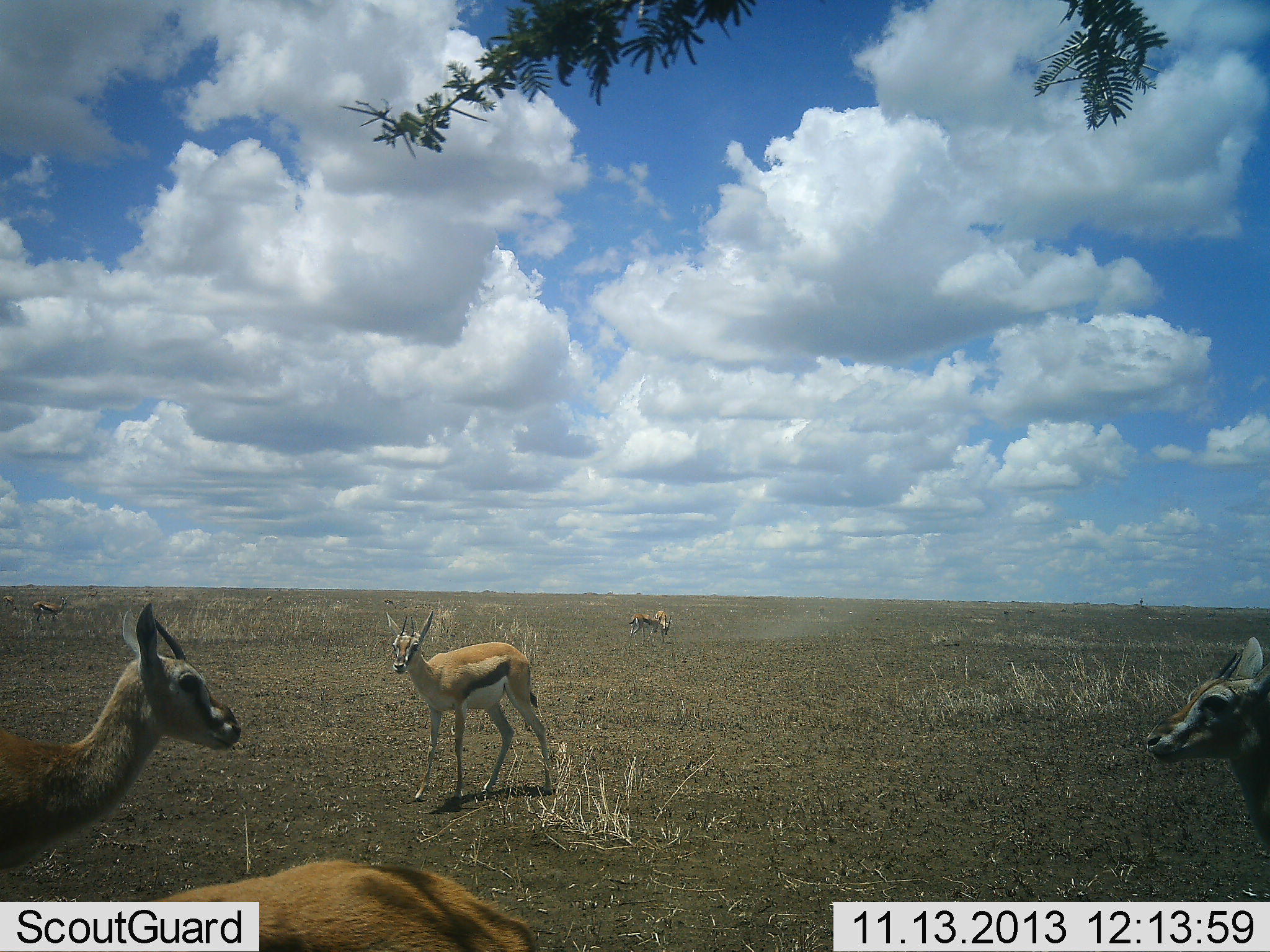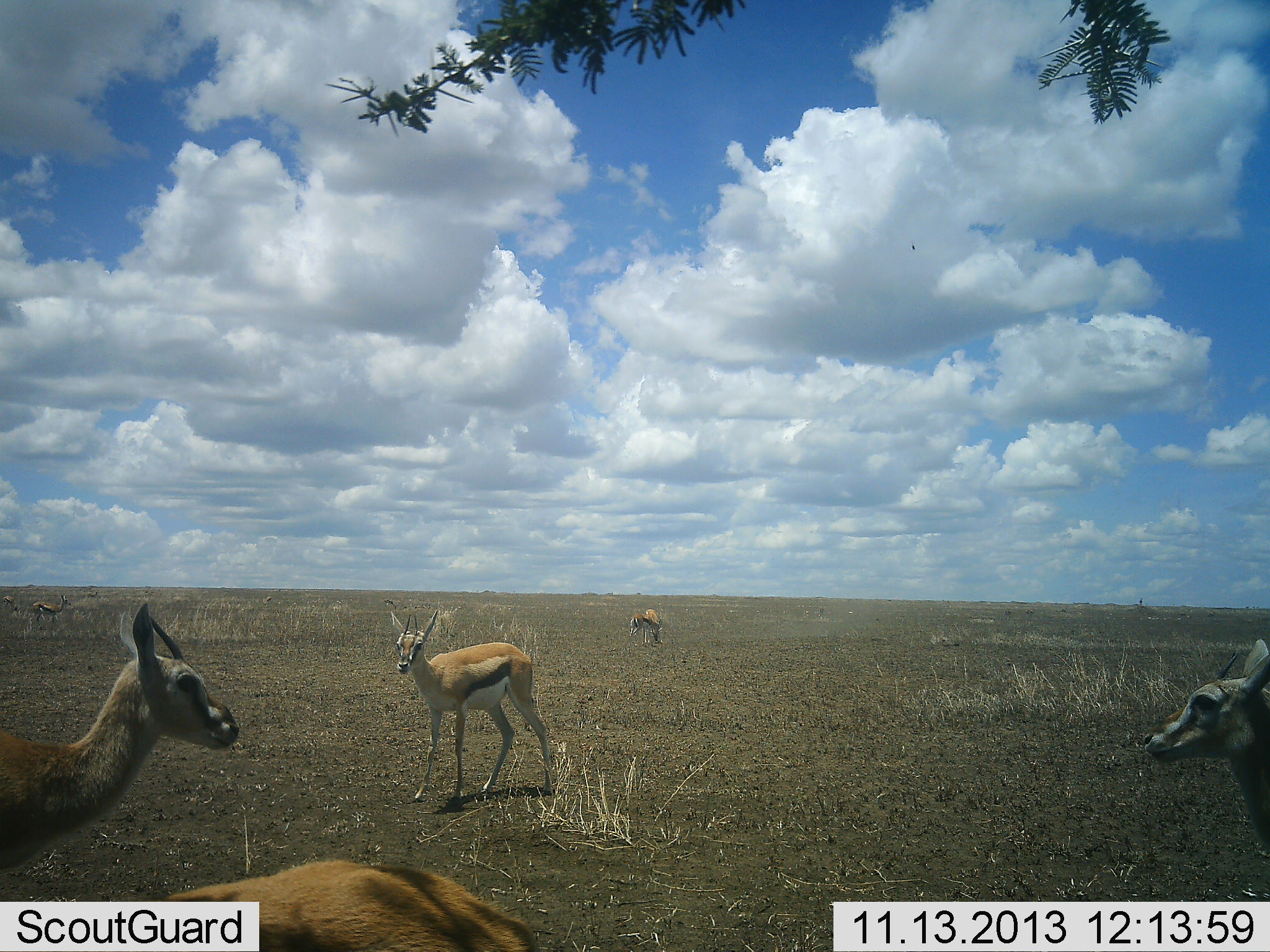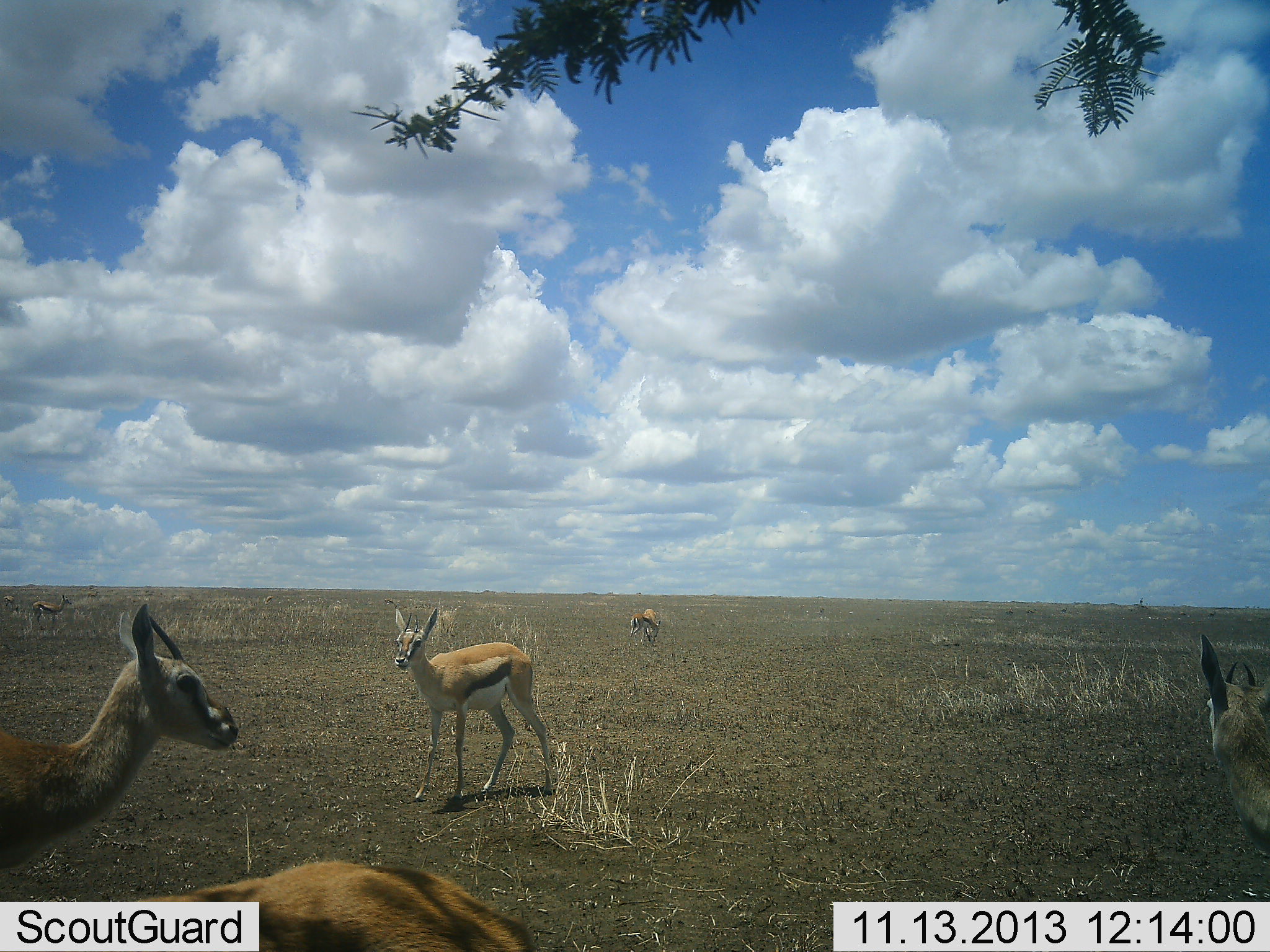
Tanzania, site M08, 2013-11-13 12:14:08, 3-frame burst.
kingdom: Animalia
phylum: Chordata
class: Mammalia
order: Artiodactyla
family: Bovidae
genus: Eudorcas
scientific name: Eudorcas thomsonii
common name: thomson's gazelle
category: gazellethomsons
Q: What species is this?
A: Gazellethomsons (thomson's gazelle) (Eudorcas thomsonii).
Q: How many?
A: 5.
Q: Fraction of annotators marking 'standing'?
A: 88%.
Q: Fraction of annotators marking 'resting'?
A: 3%.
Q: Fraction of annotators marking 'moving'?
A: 24%.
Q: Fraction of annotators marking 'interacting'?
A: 0%.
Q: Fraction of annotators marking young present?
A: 9%.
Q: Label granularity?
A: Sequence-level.